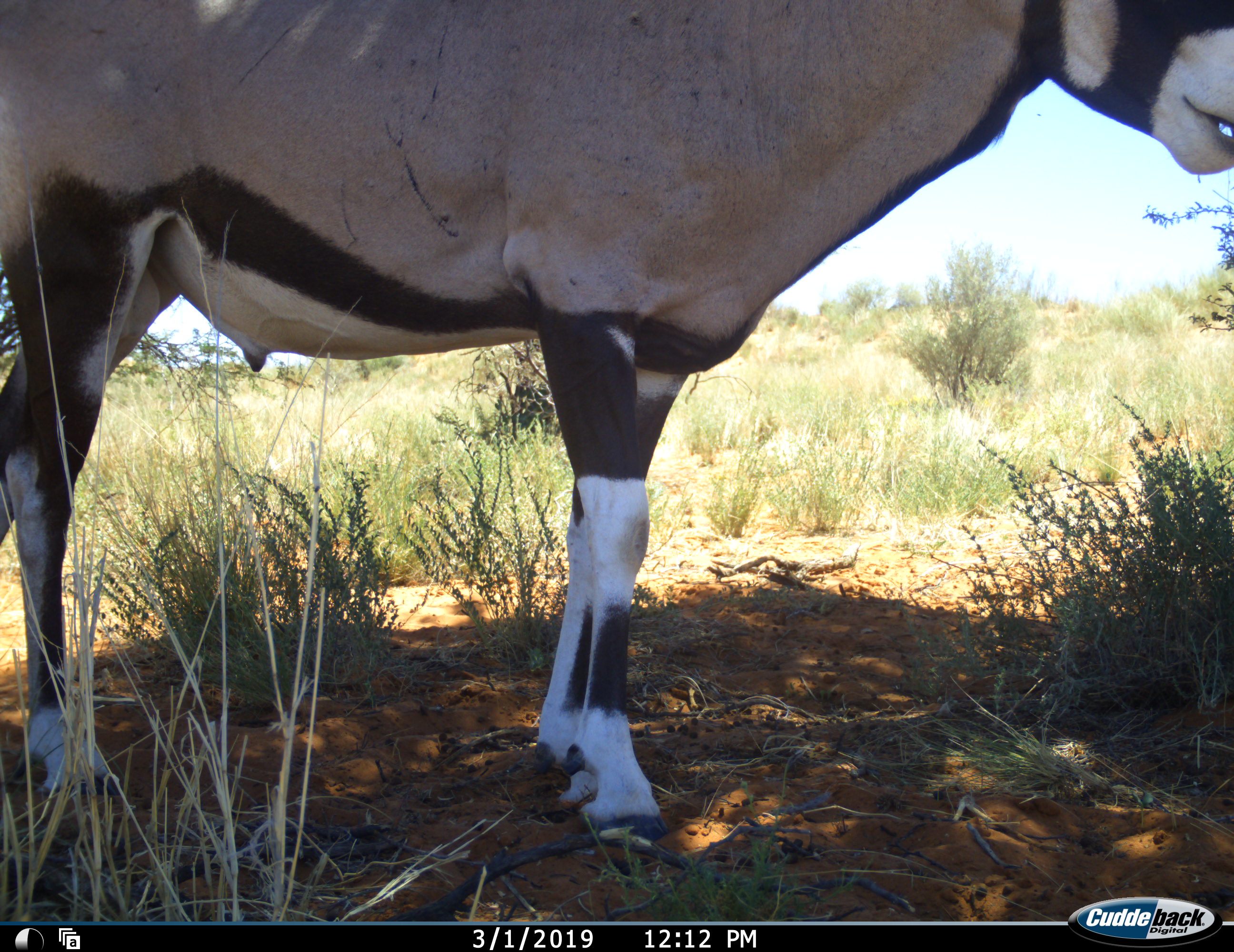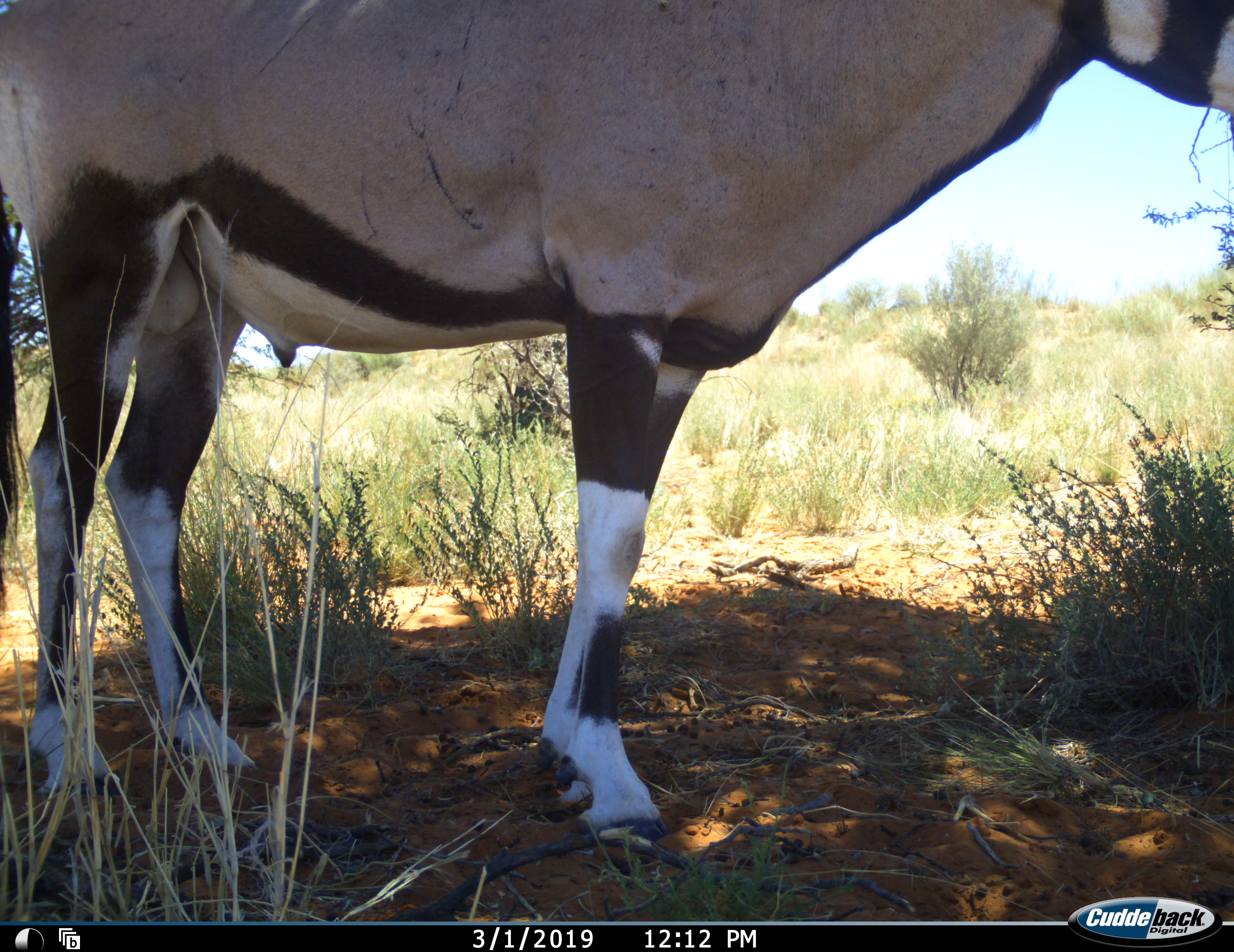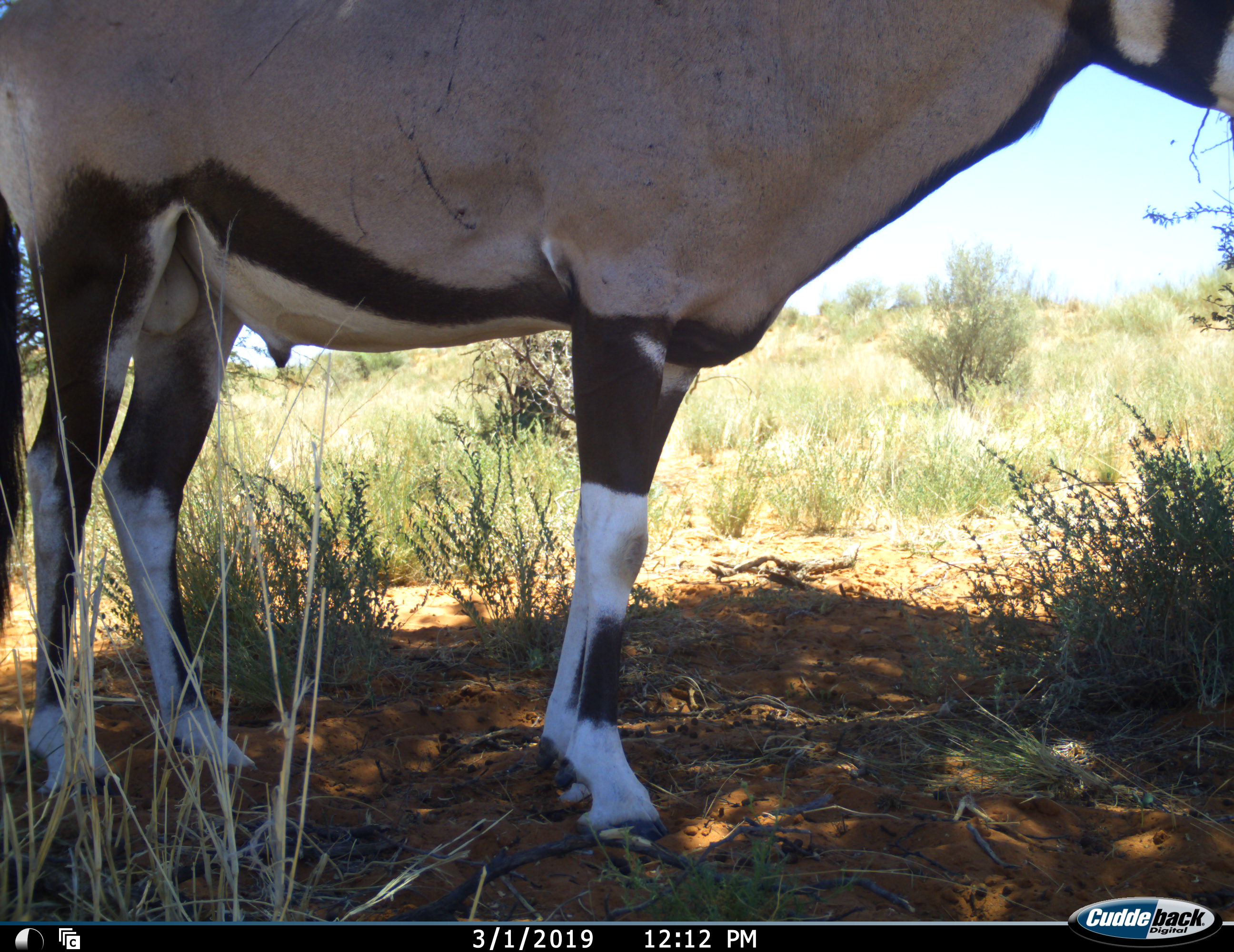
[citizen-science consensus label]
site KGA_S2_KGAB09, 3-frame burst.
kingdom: Animalia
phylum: Chordata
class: Mammalia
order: Artiodactyla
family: Bovidae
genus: Oryx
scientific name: Oryx gazella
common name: gemsbok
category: oryx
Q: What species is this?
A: Oryx (gemsbok) (Oryx gazella).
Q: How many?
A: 1.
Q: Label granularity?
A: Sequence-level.